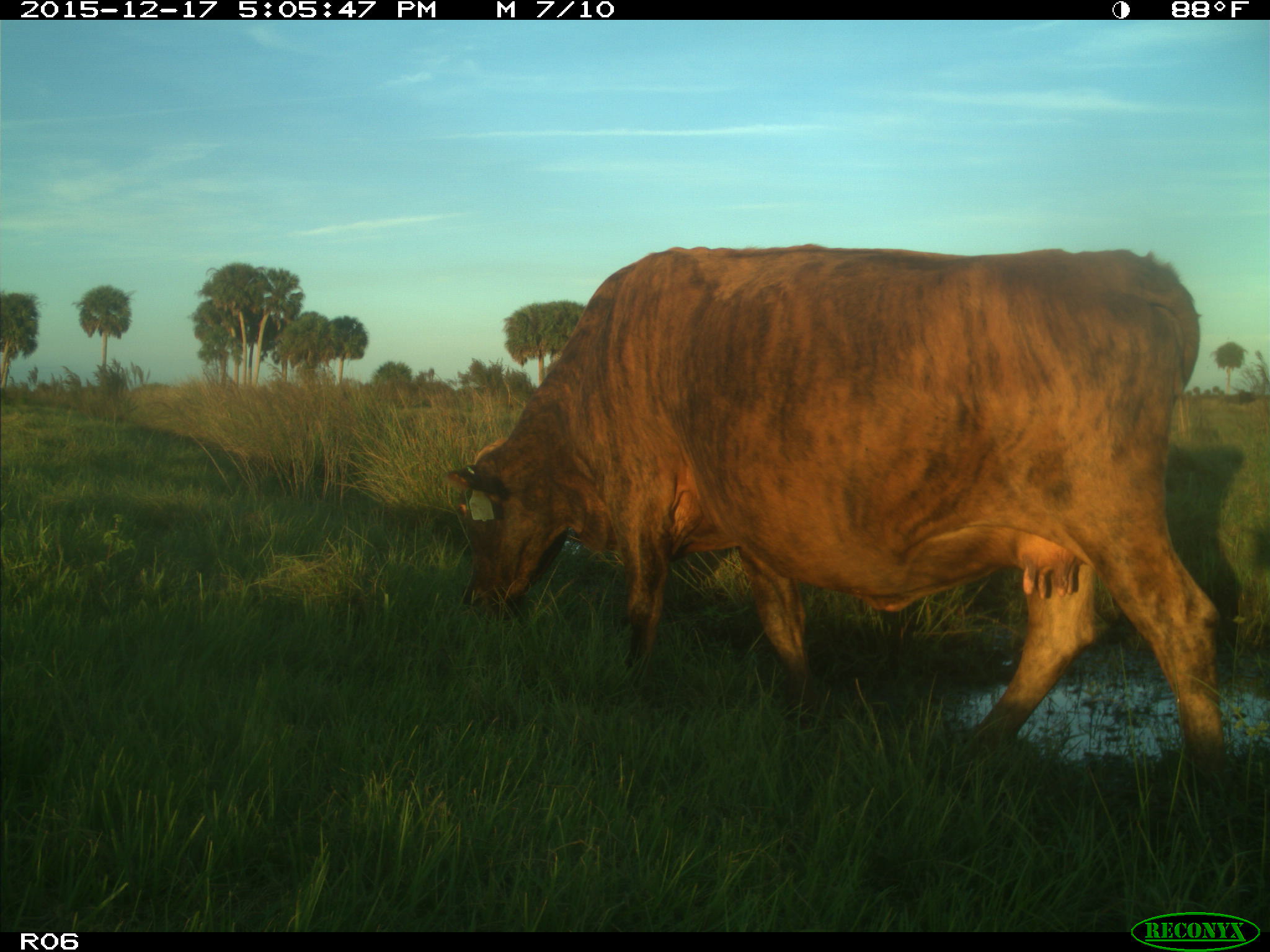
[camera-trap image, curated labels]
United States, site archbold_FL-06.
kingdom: Animalia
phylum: Chordata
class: Mammalia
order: Artiodactyla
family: Bovidae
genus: Bos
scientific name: Bos taurus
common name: domestic cow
Bos taurus (domestic cow).